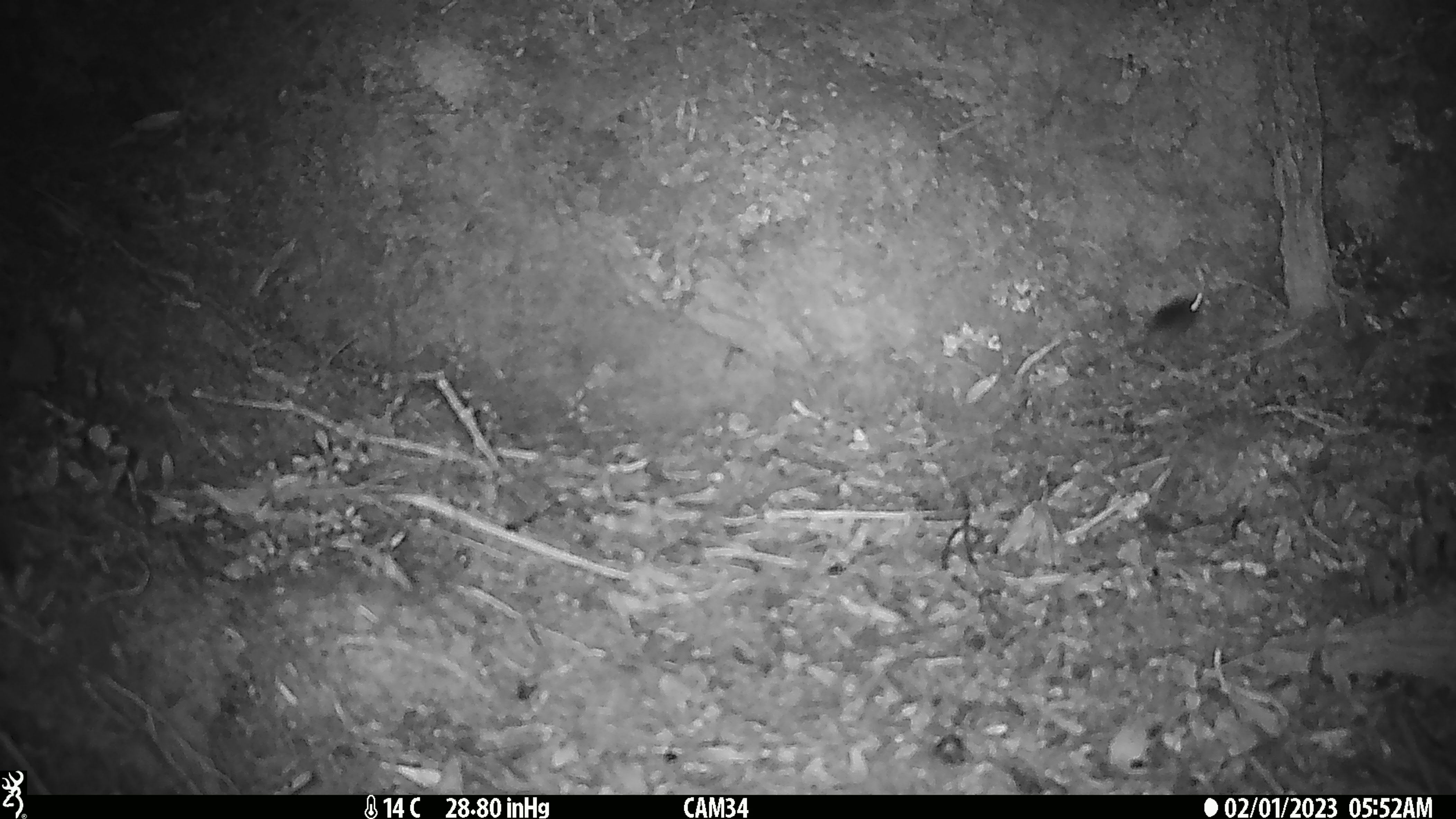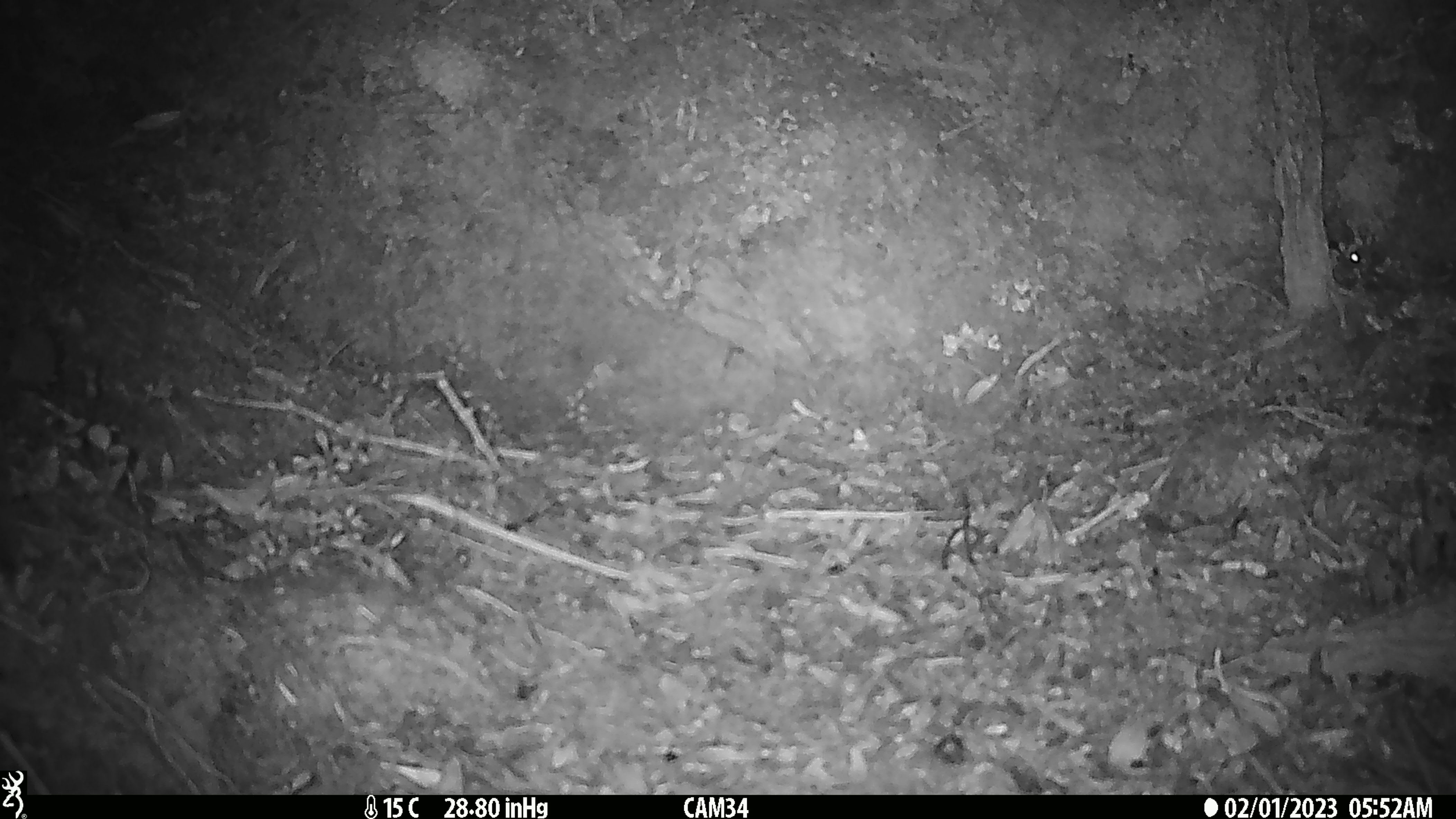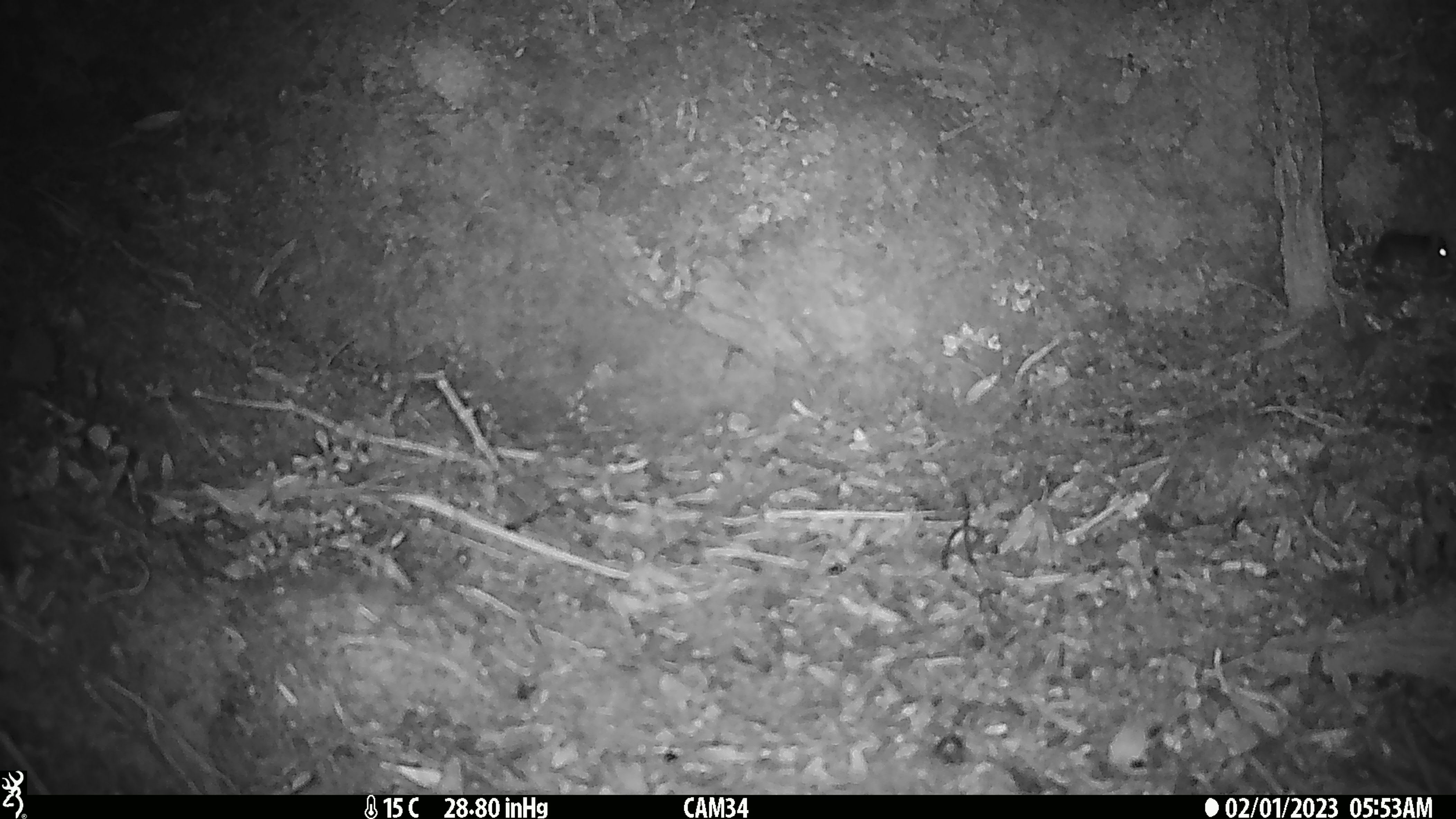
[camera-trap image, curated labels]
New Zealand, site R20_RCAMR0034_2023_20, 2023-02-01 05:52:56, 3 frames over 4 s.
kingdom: Animalia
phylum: Chordata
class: Mammalia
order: Rodentia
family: Muridae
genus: Mus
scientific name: Mus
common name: mouse